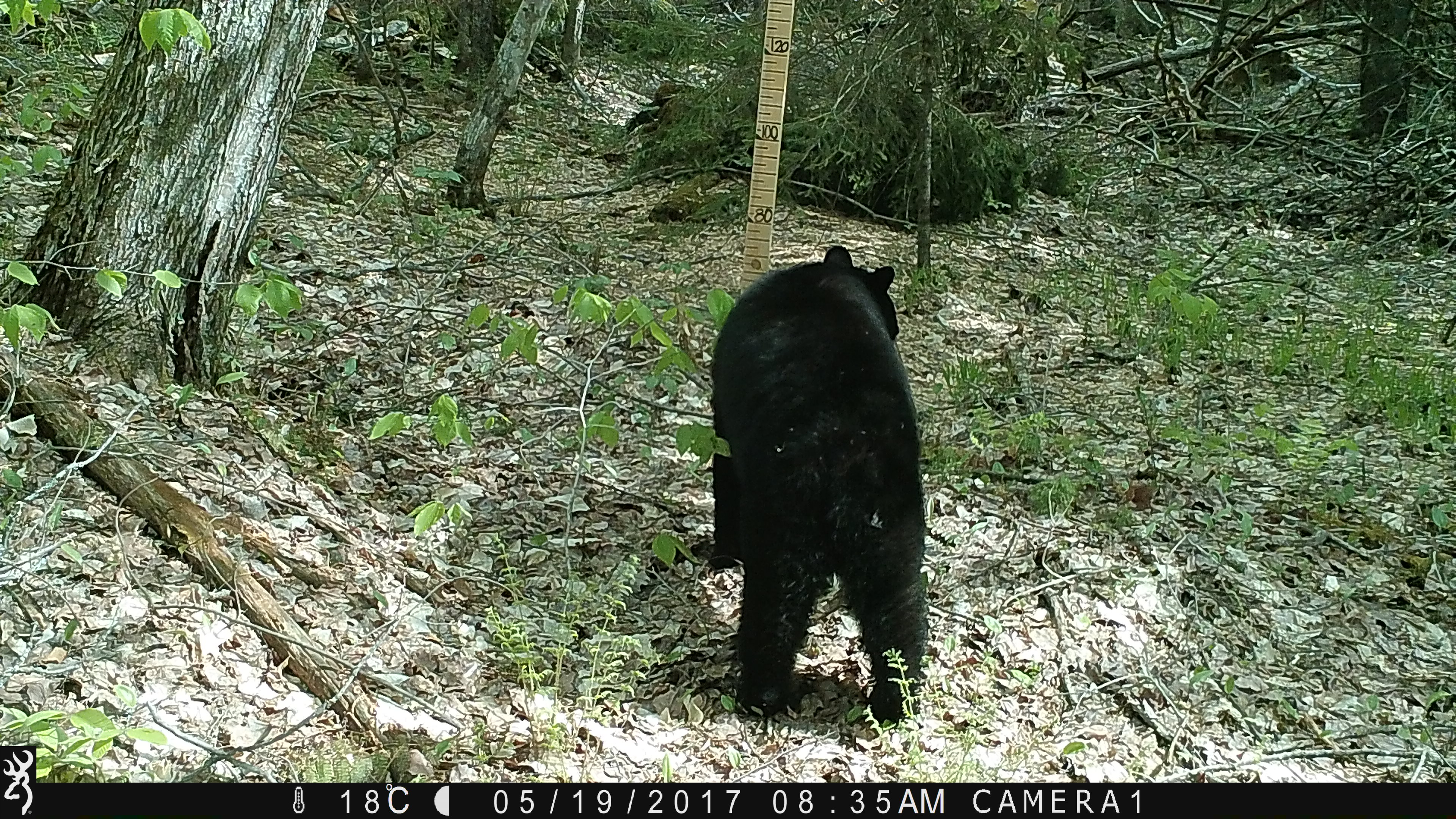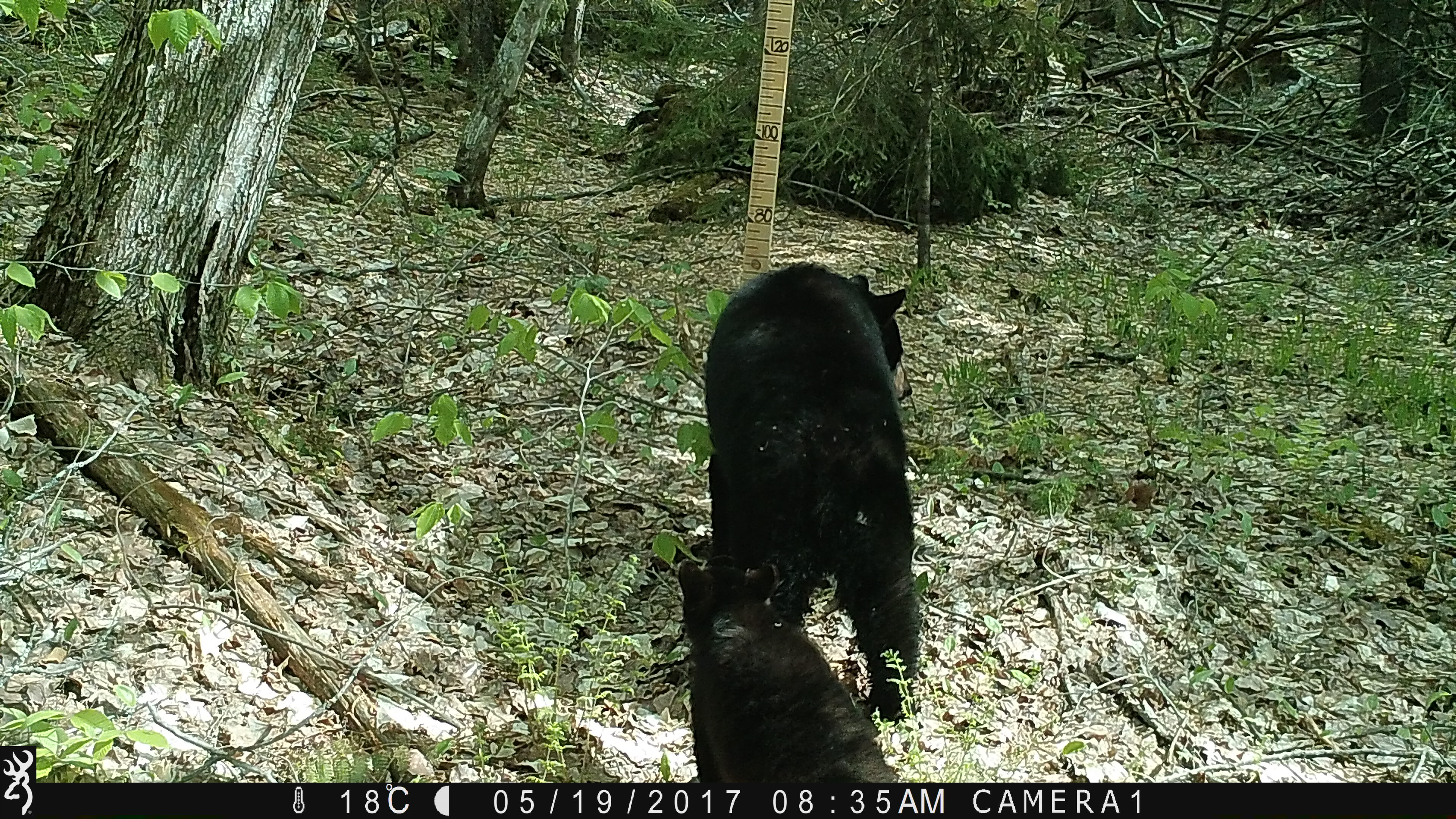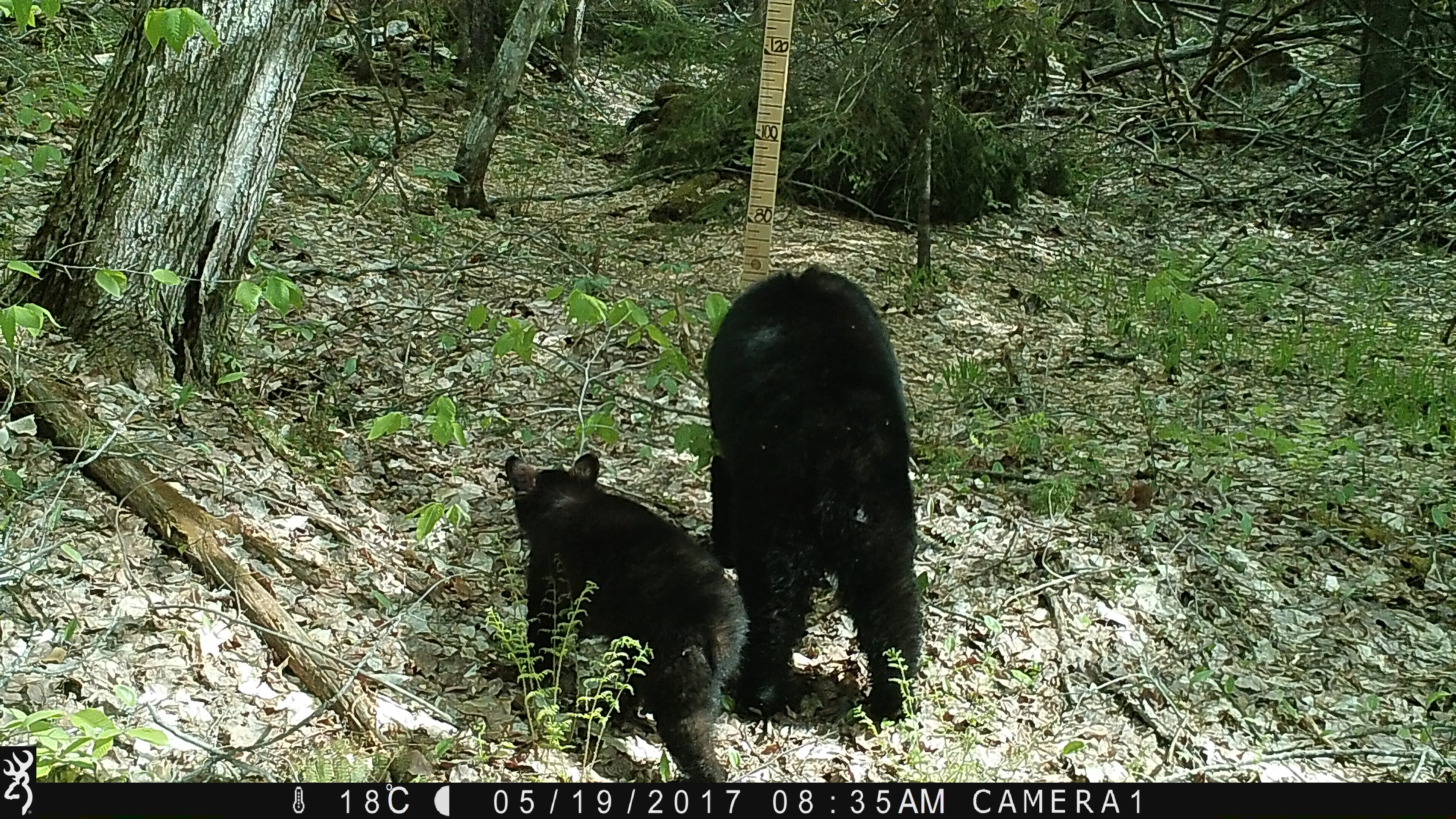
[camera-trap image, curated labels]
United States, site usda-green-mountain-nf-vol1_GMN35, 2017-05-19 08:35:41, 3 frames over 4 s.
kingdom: Animalia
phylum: Chordata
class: Mammalia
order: Carnivora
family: Ursidae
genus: Ursus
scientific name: Ursus americanus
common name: black bear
Black bear (Ursus americanus).